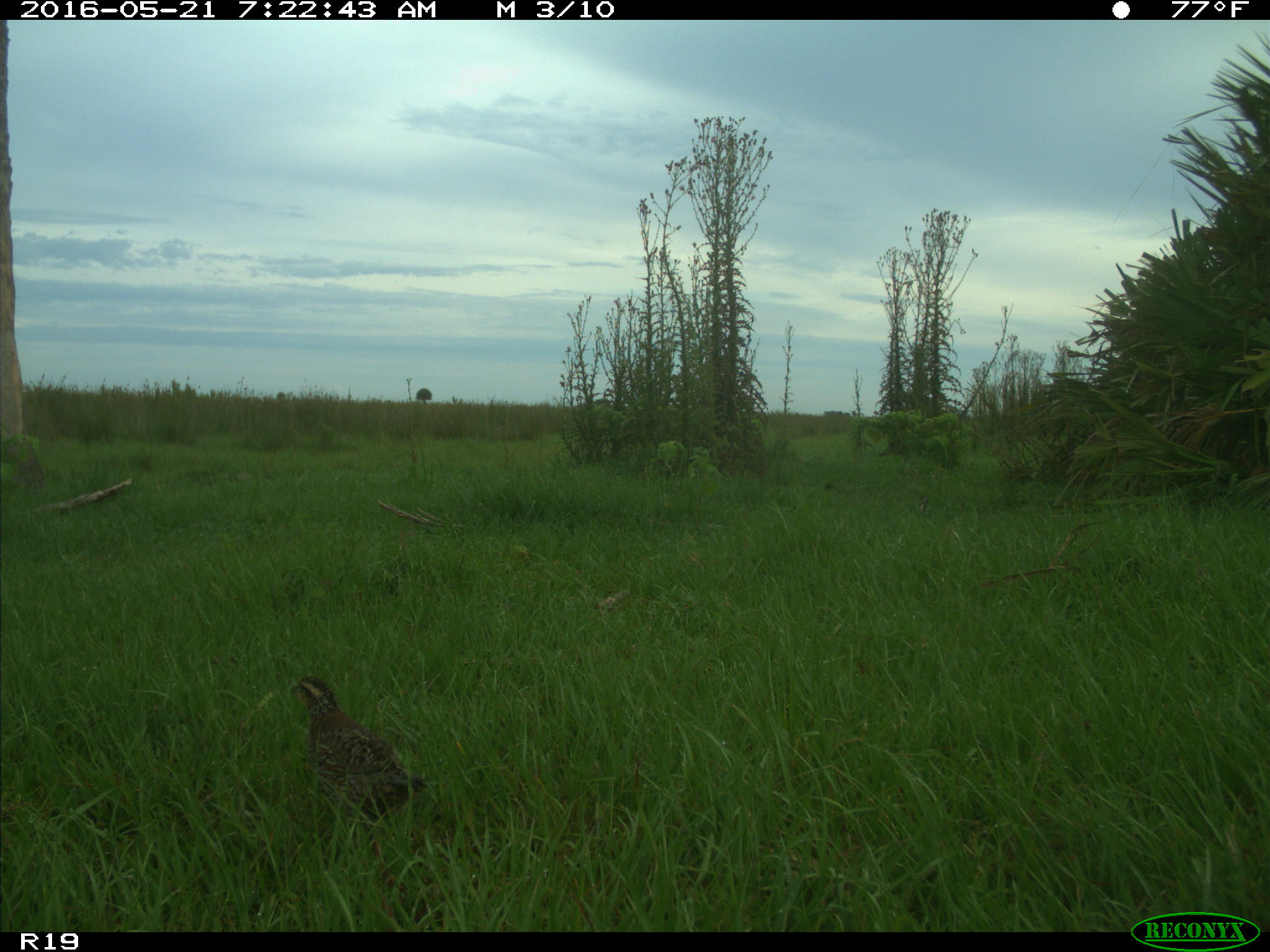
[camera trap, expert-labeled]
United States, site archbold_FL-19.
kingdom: Animalia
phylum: Chordata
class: Aves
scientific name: Aves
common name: birds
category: unidentified bird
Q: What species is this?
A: Unidentified bird (birds) (Aves).